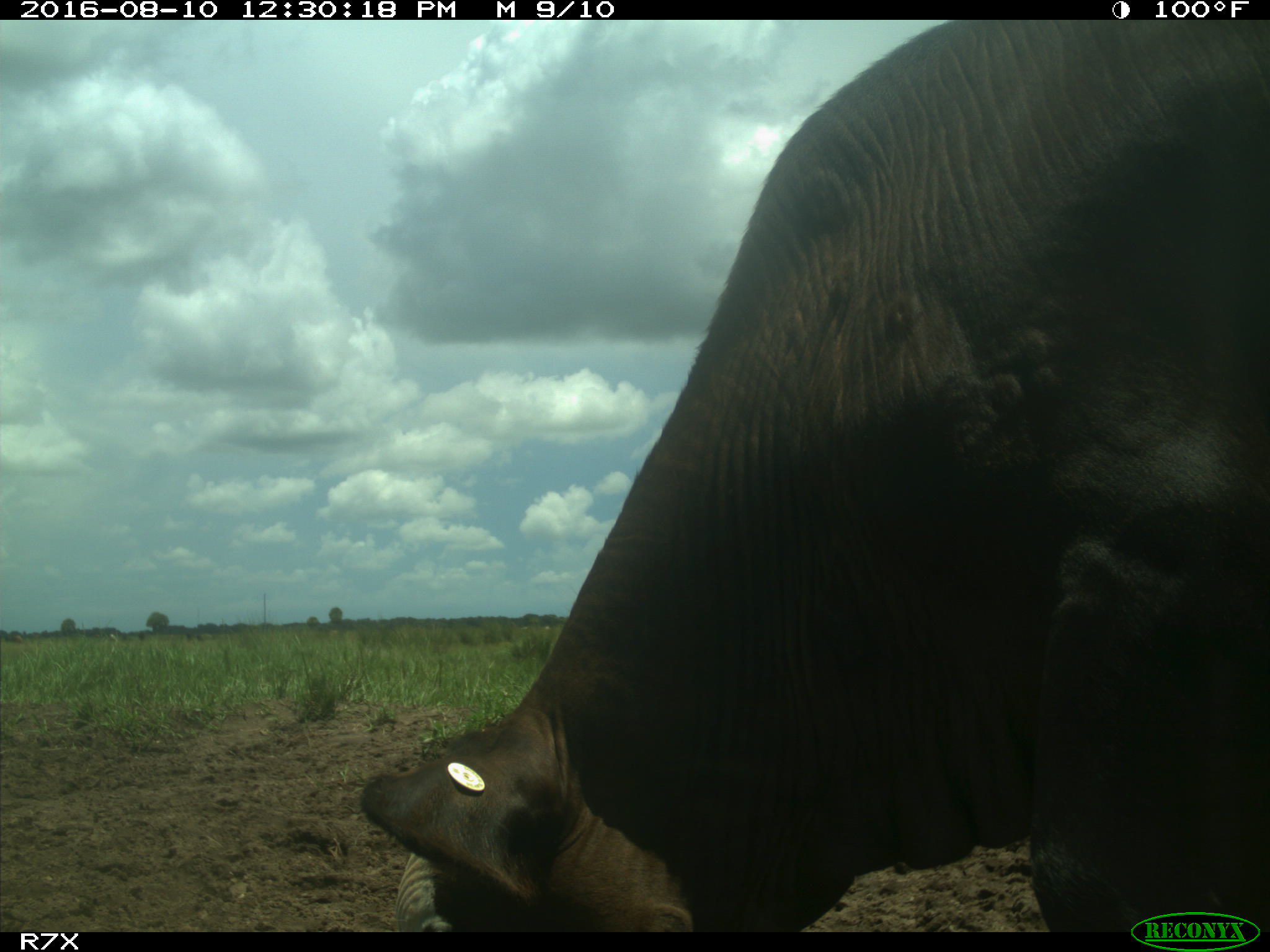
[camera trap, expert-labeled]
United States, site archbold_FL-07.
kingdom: Animalia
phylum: Chordata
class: Mammalia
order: Artiodactyla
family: Bovidae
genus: Bos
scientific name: Bos taurus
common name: domestic cow